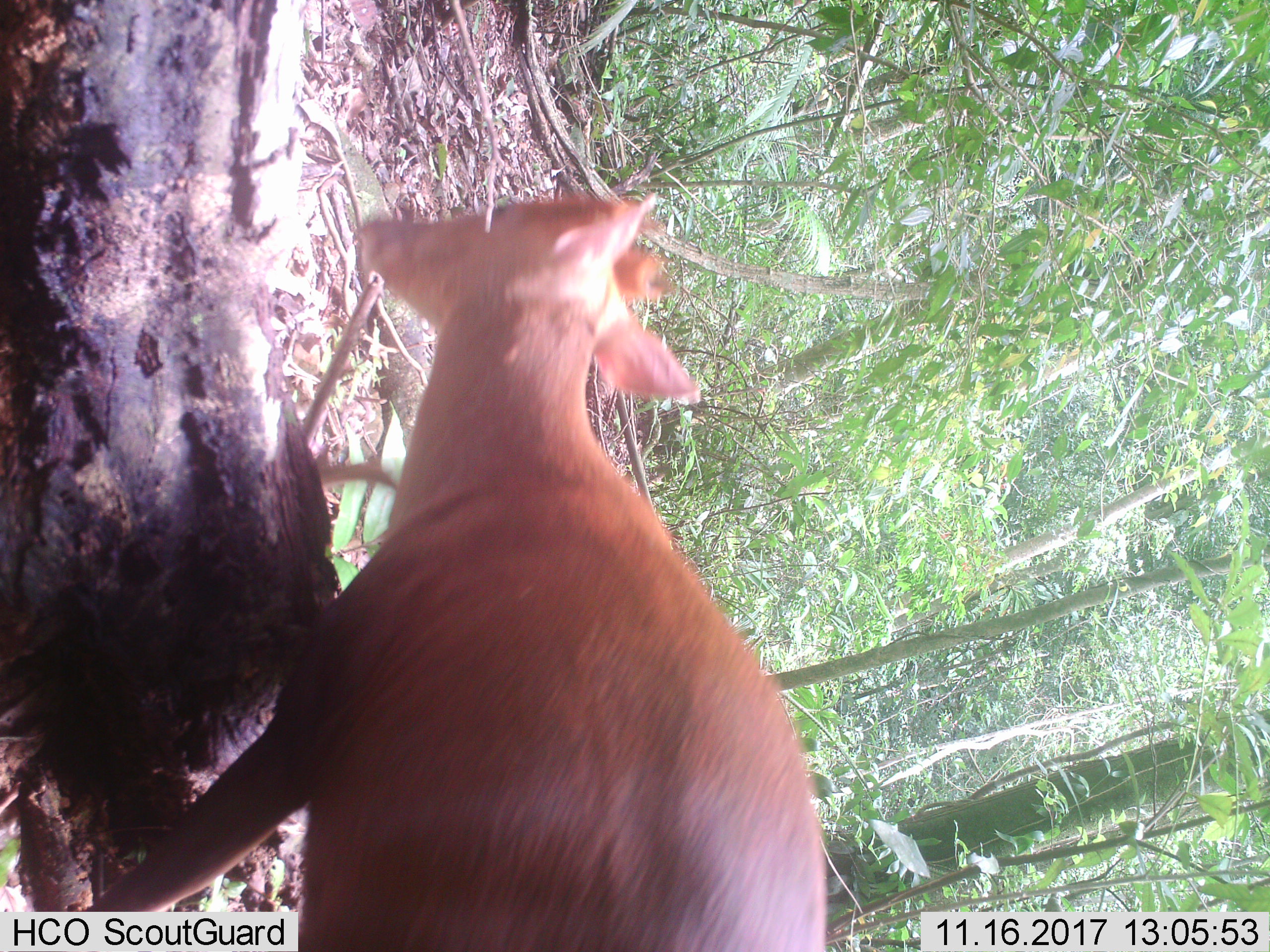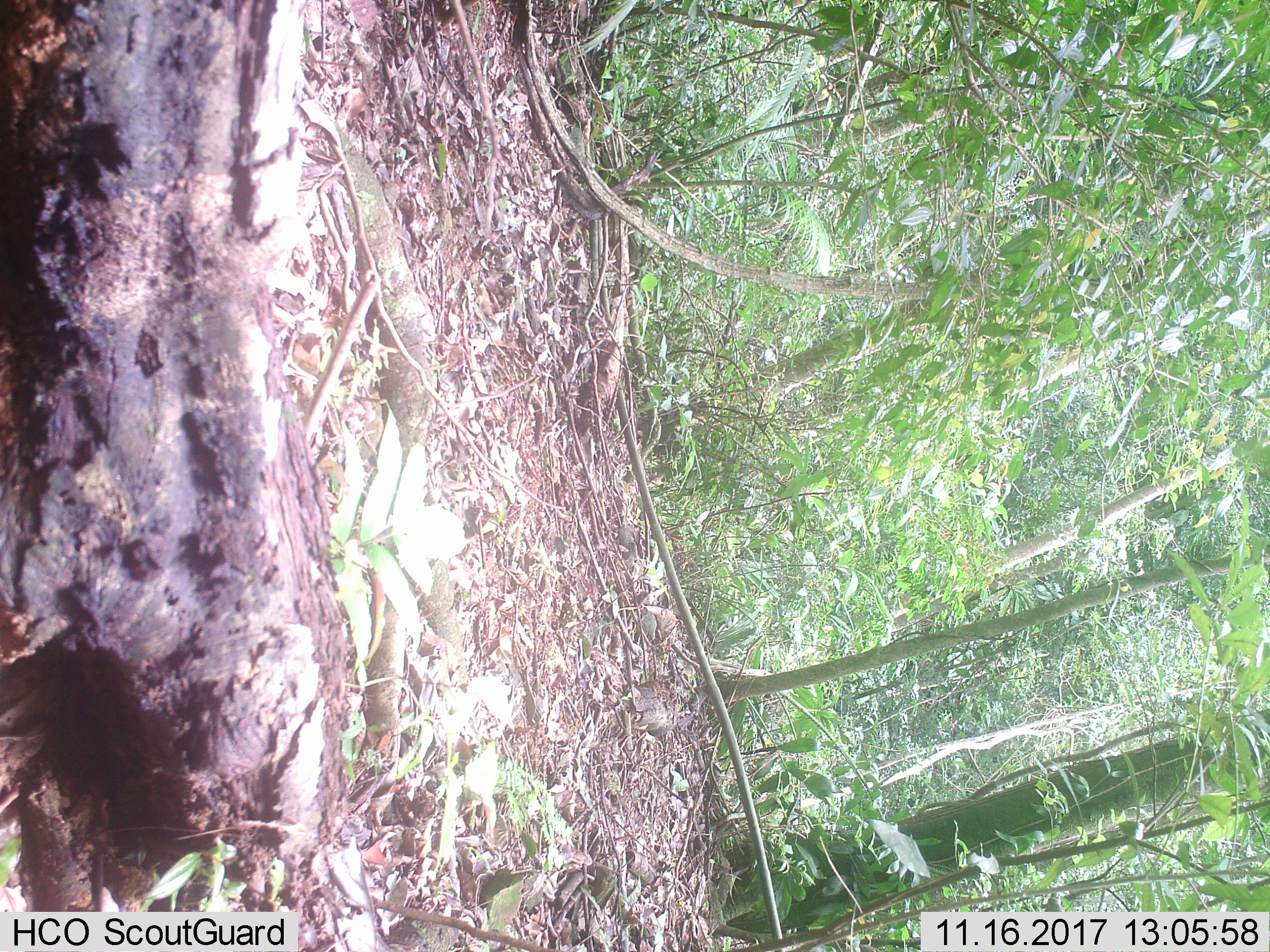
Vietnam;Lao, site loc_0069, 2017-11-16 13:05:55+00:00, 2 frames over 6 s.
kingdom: Animalia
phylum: Chordata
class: Mammalia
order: Artiodactyla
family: Cervidae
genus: Muntiacus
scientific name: Muntiacus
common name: muntjacs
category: unidentified muntjac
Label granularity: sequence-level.